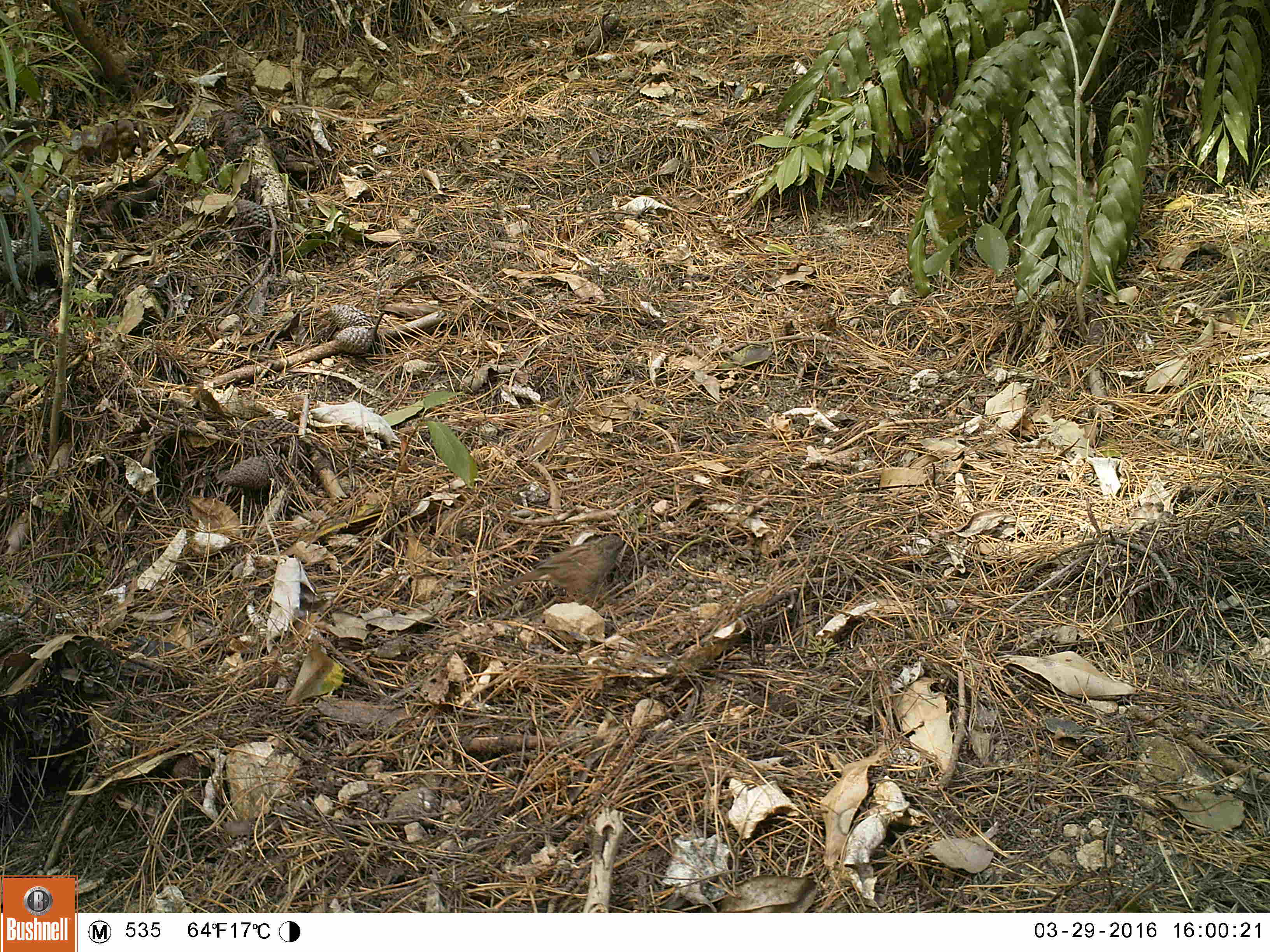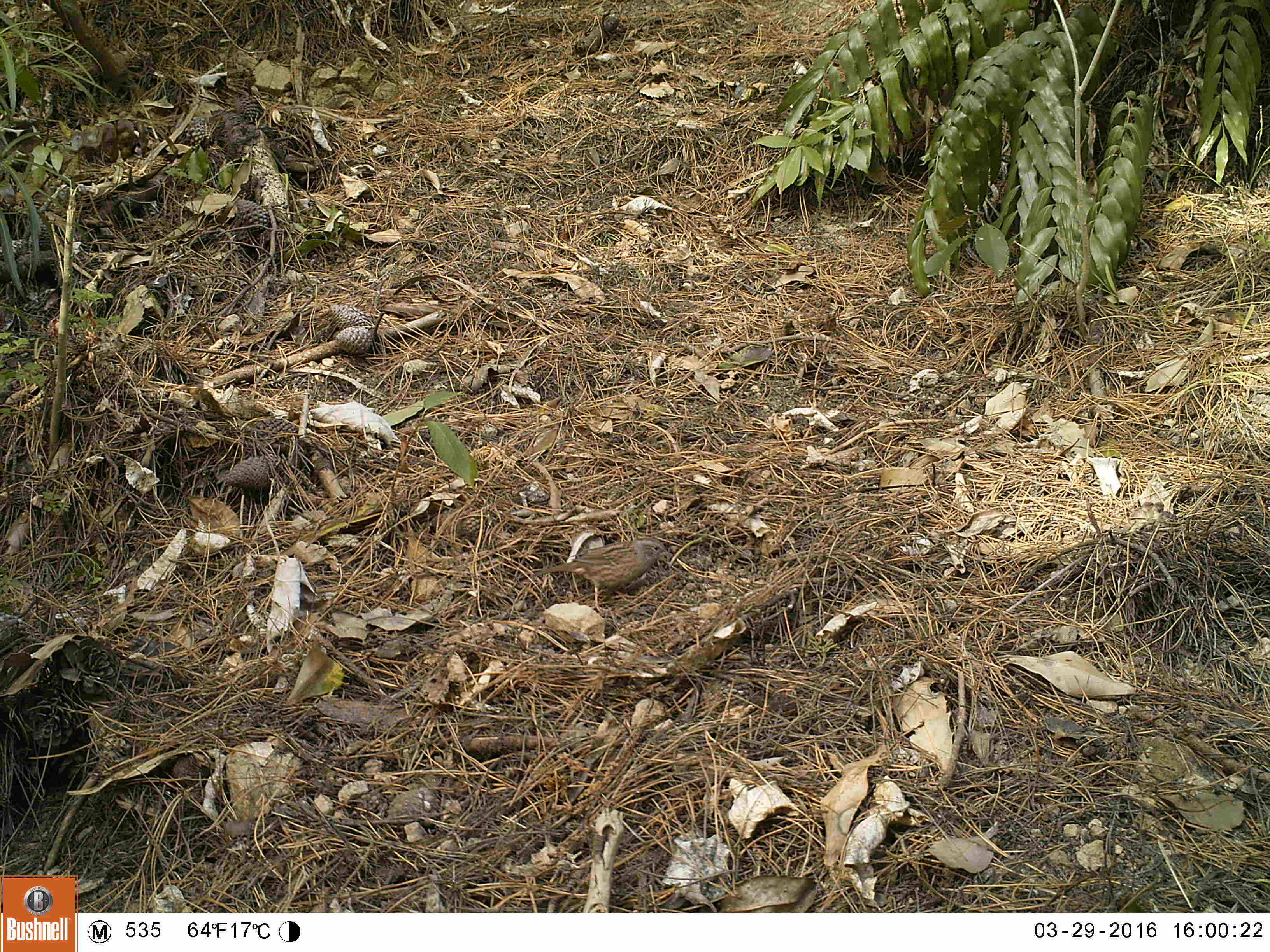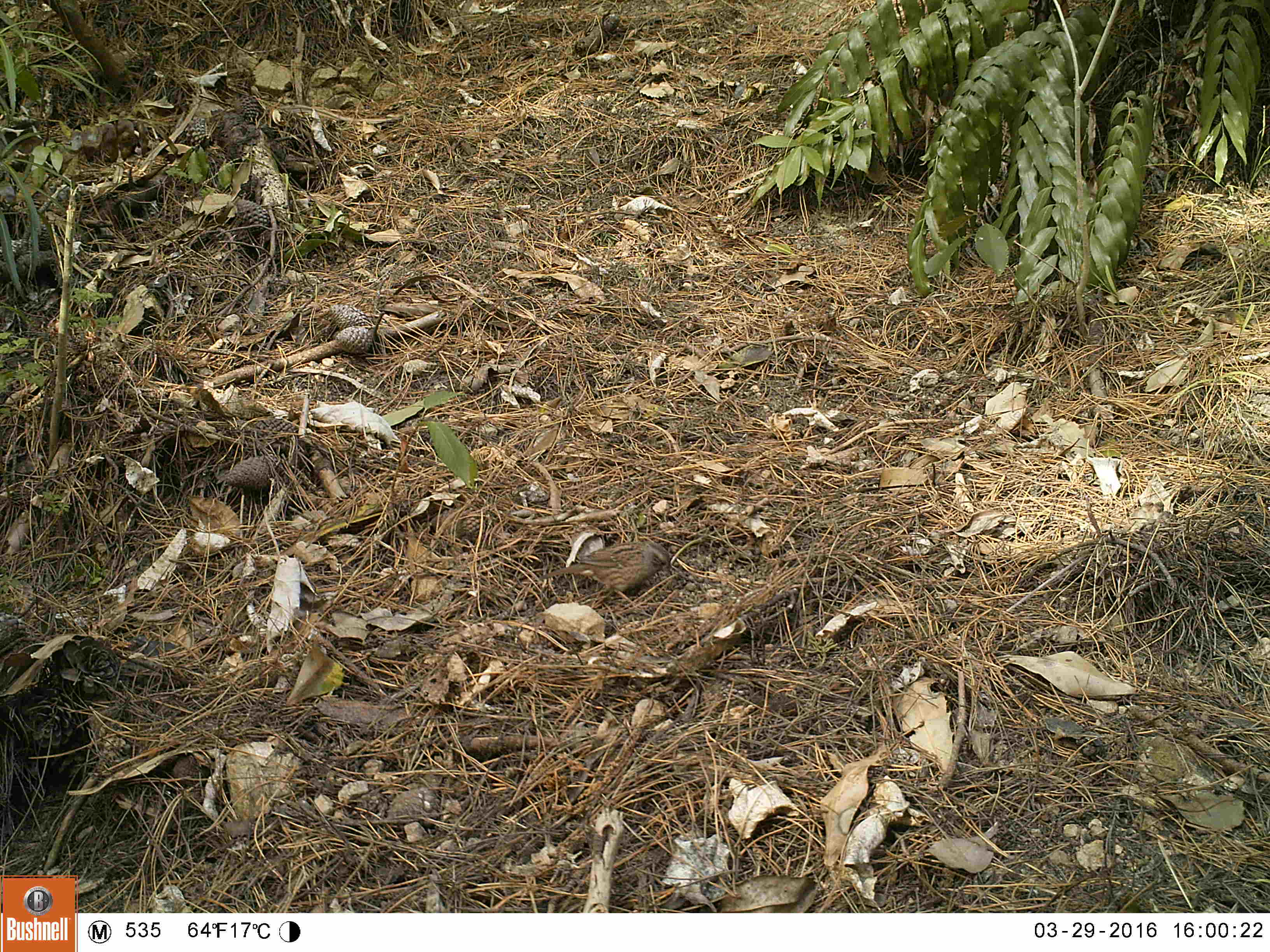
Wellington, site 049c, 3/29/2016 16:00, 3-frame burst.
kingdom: Animalia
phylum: Chordata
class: Aves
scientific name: Aves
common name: bird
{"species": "bird (Aves)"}